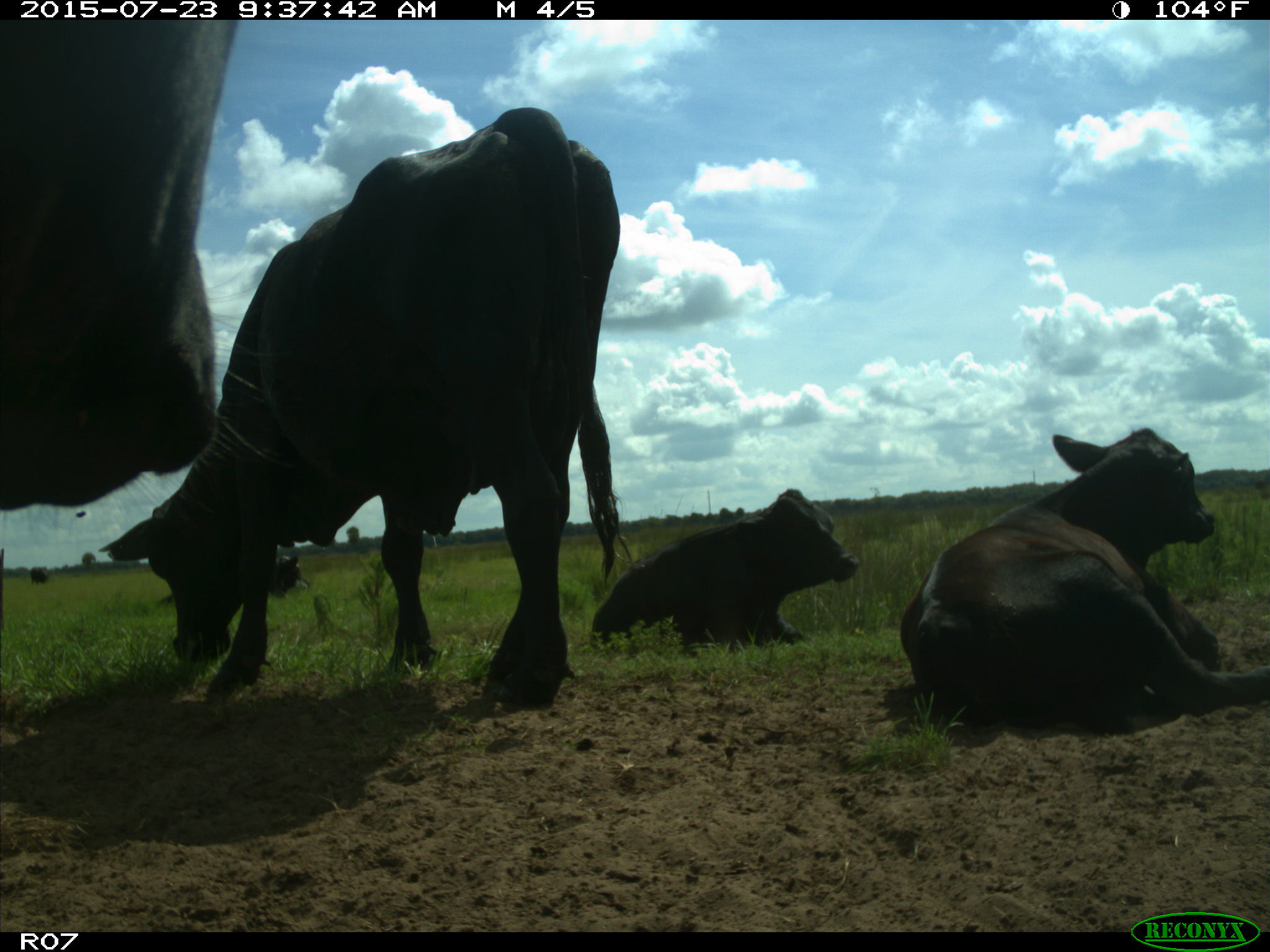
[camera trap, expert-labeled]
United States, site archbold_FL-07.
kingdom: Animalia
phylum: Chordata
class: Mammalia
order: Artiodactyla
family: Bovidae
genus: Bos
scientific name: Bos taurus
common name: domestic cow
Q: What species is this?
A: Bos taurus (domestic cow).